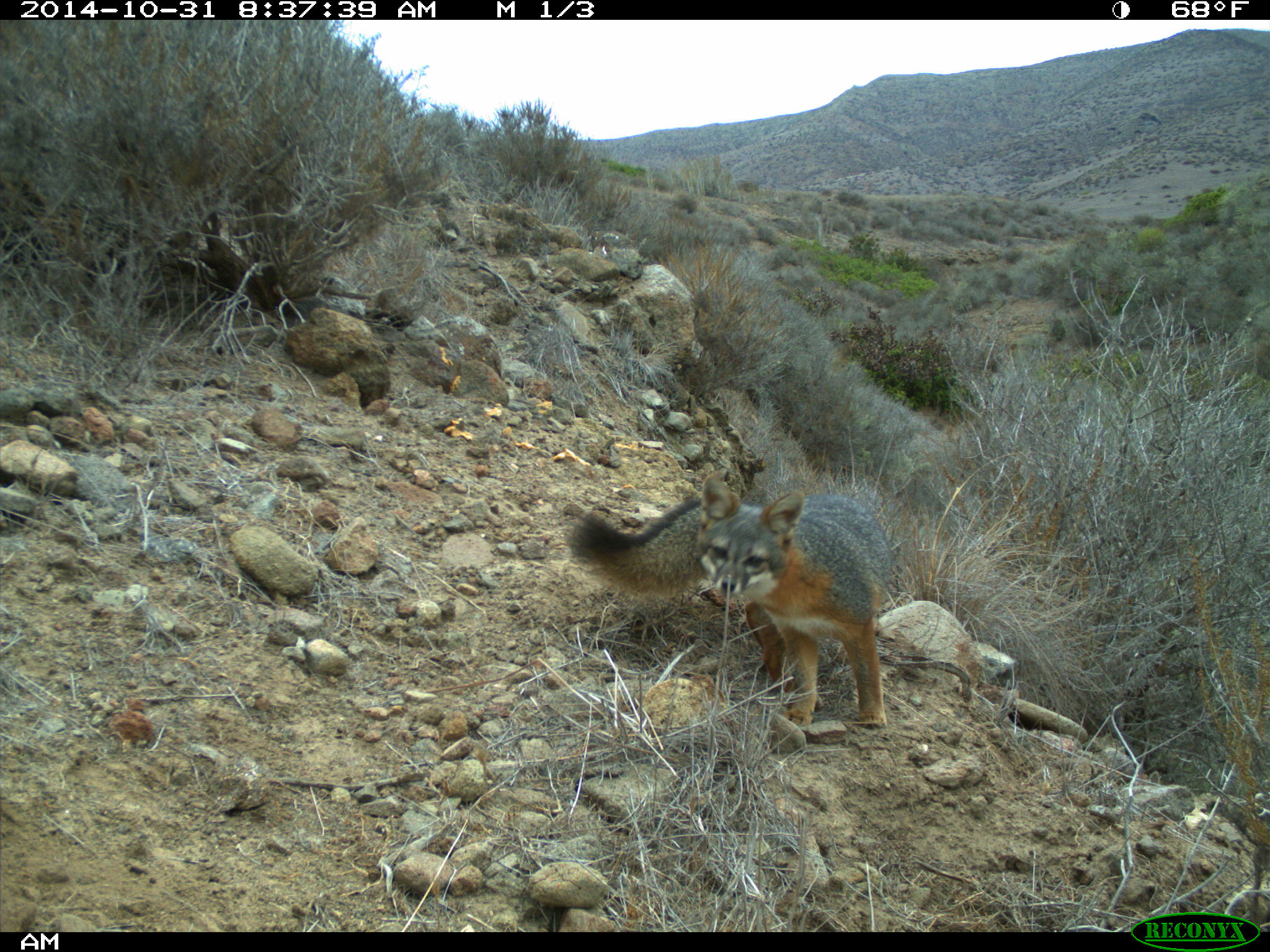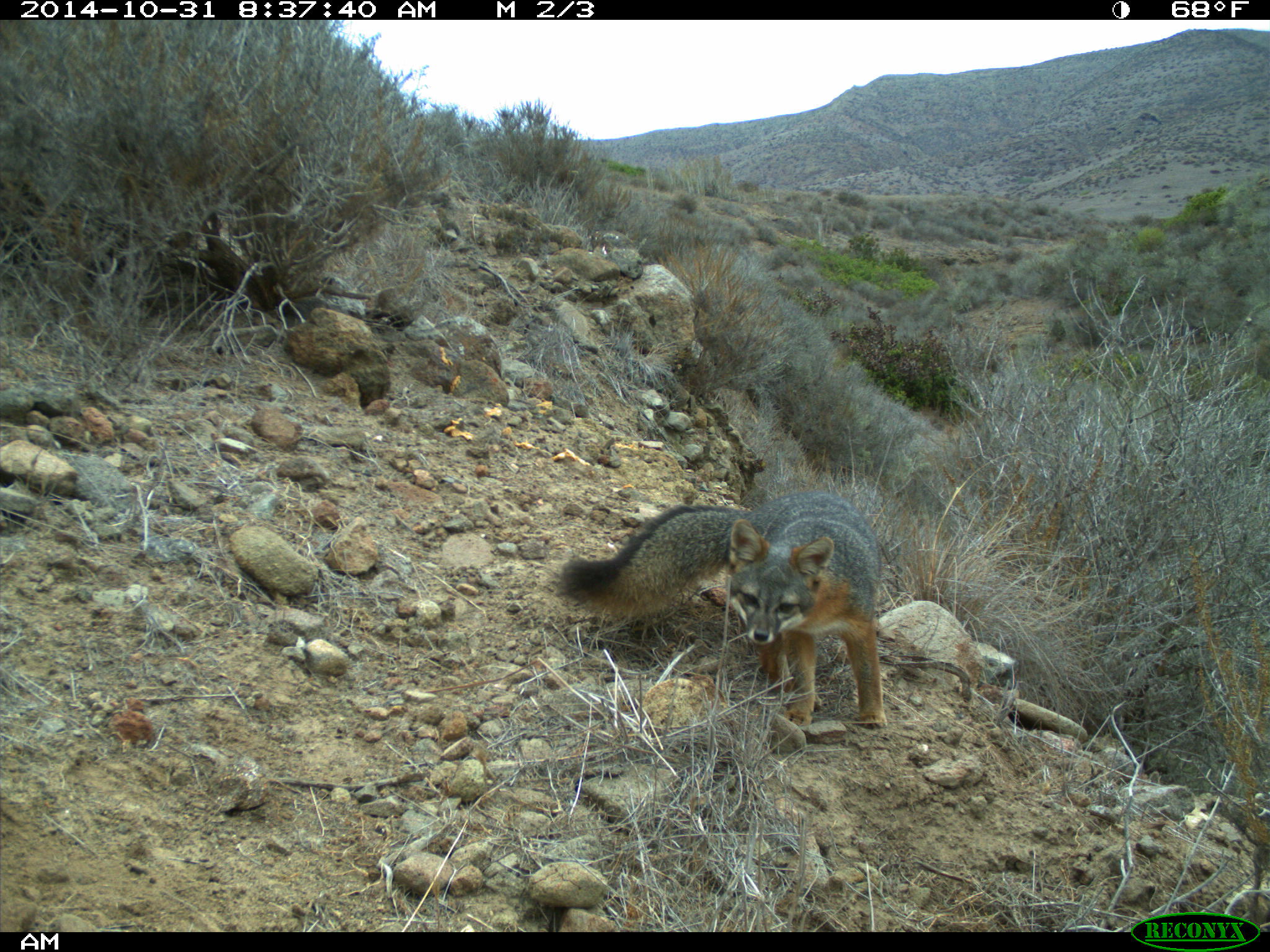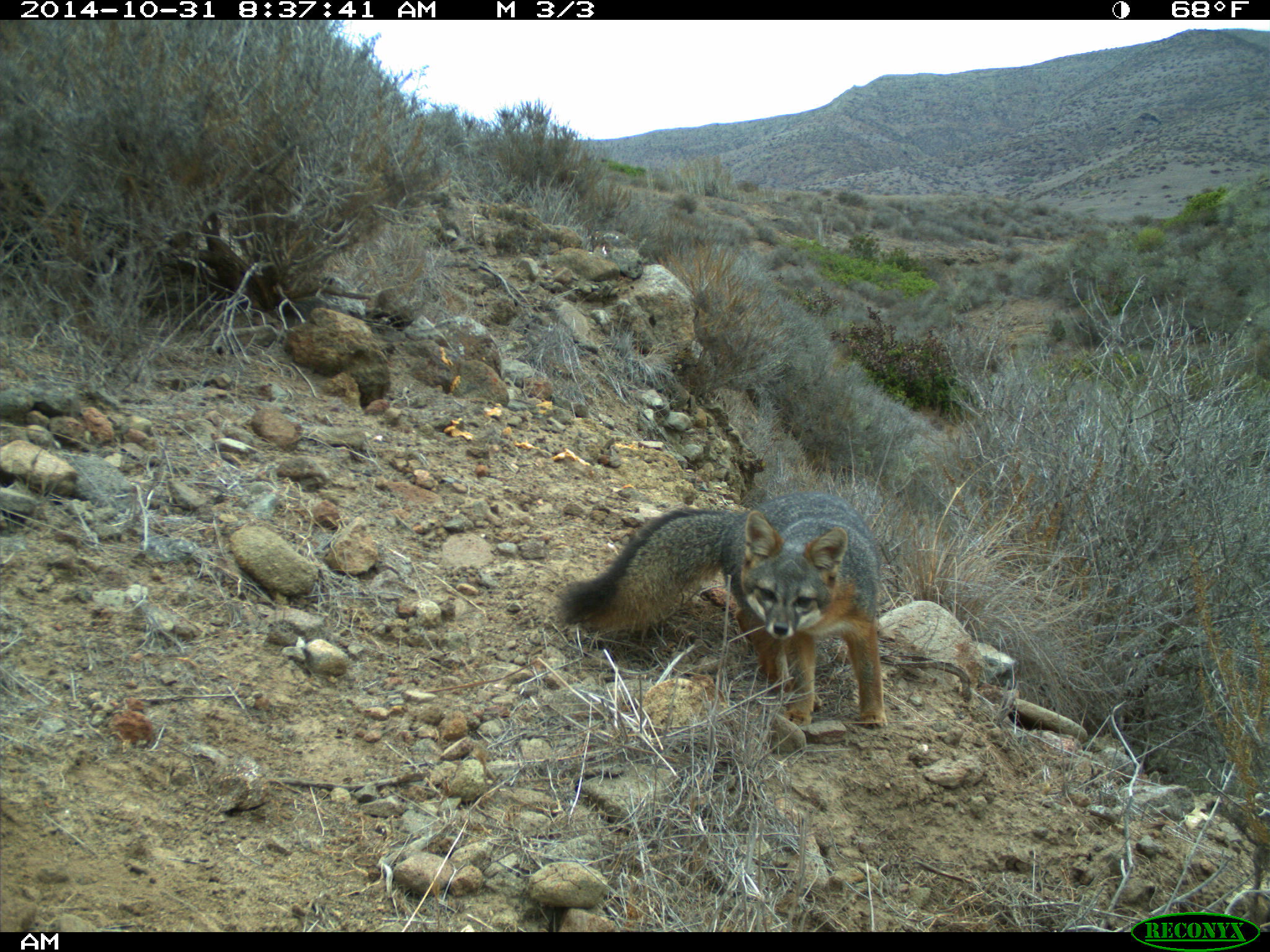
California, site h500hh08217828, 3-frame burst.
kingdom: Animalia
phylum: Chordata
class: Mammalia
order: Carnivora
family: Canidae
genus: Urocyon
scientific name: Urocyon littoralis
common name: island fox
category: fox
Fox (island fox) (Urocyon littoralis).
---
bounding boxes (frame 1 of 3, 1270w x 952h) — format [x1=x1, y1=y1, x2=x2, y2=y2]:
fox: [x1=564, y1=471, x2=893, y2=726]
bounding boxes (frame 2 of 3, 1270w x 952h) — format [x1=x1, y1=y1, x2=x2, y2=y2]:
fox: [x1=561, y1=489, x2=887, y2=728]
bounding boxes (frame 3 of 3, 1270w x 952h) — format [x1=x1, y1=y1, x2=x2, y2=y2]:
fox: [x1=554, y1=491, x2=887, y2=729]